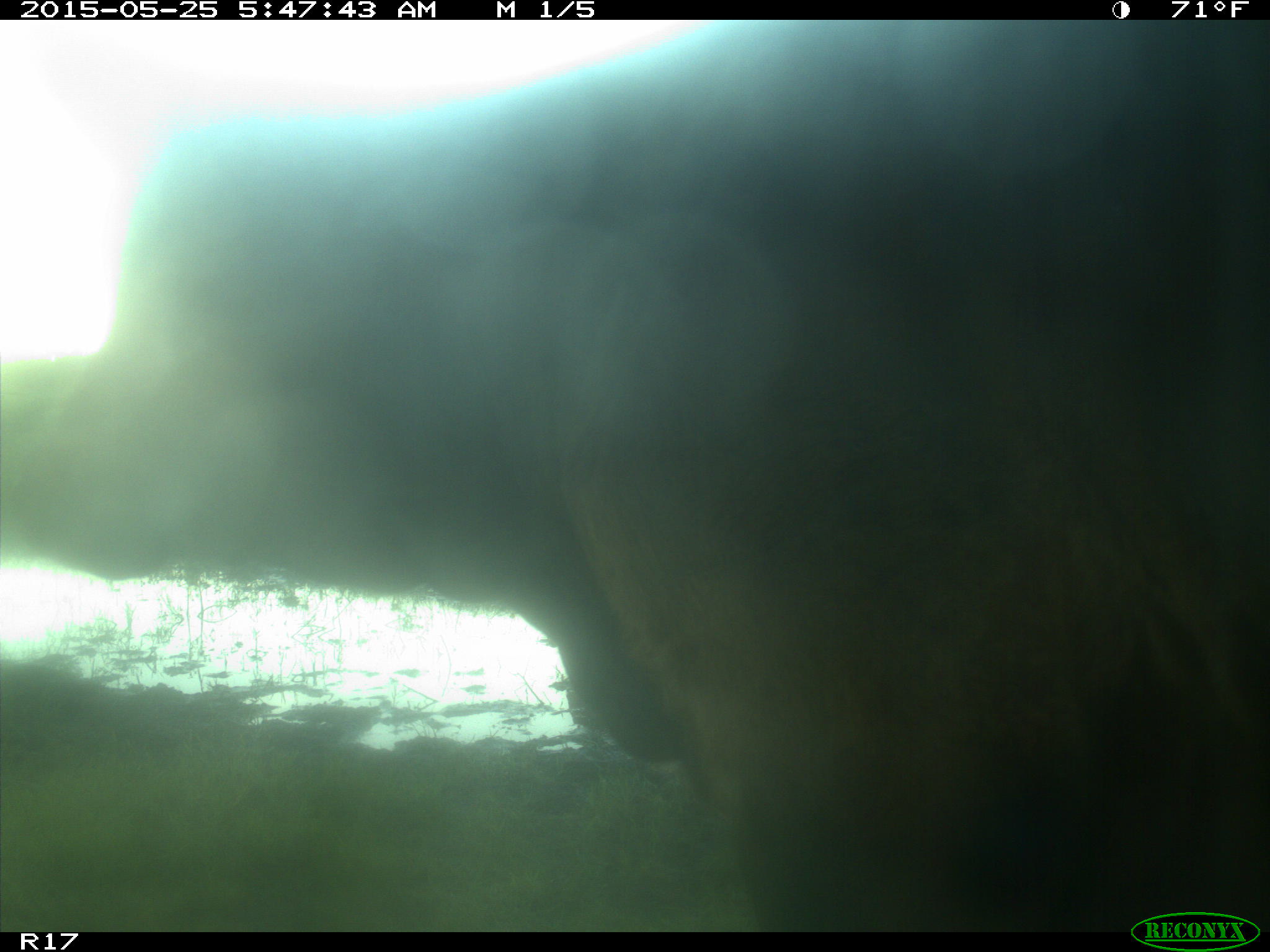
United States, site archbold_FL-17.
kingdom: Animalia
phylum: Chordata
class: Mammalia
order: Artiodactyla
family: Bovidae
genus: Bos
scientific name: Bos taurus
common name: domestic cow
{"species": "Bos taurus (domestic cow)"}